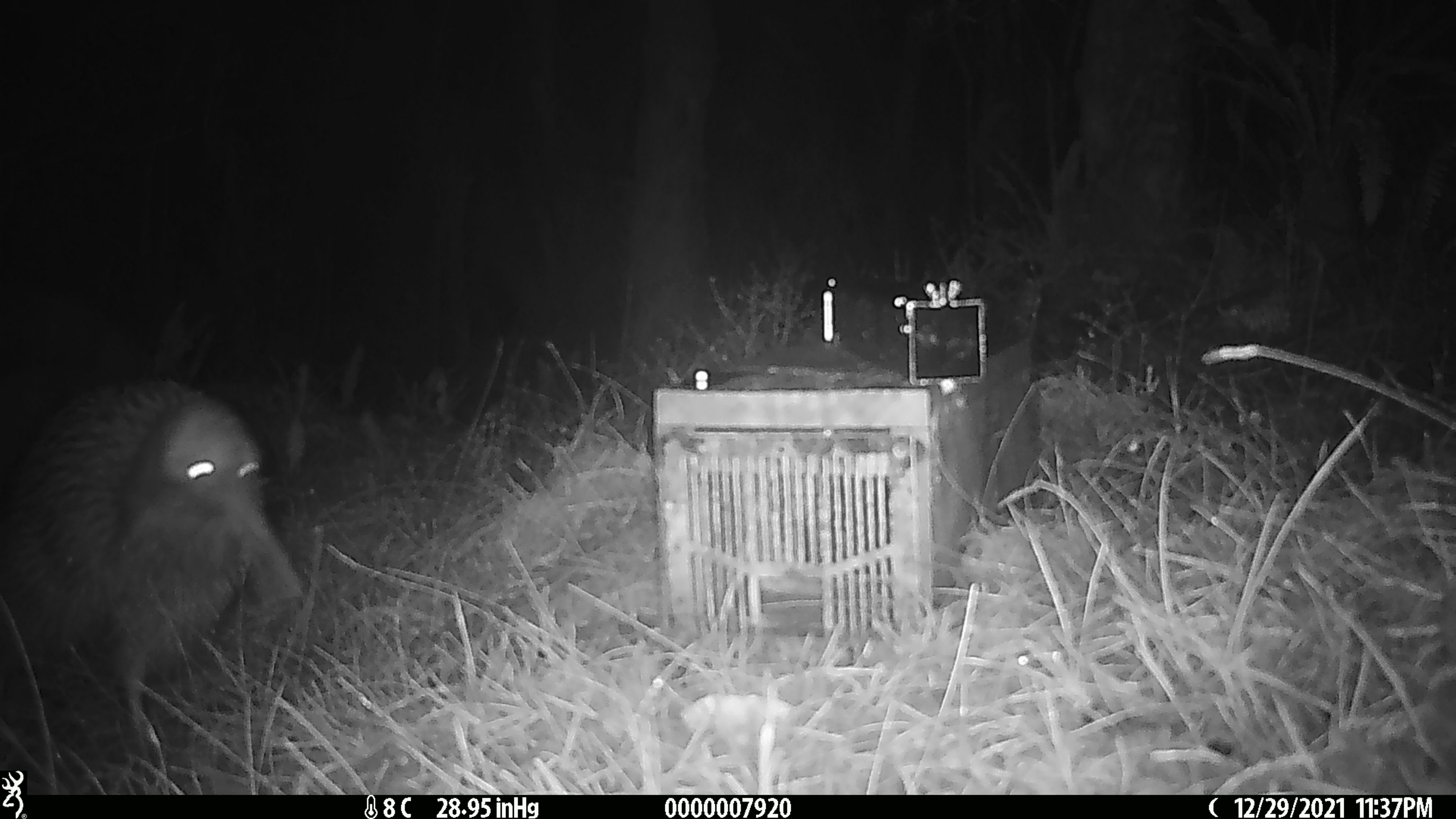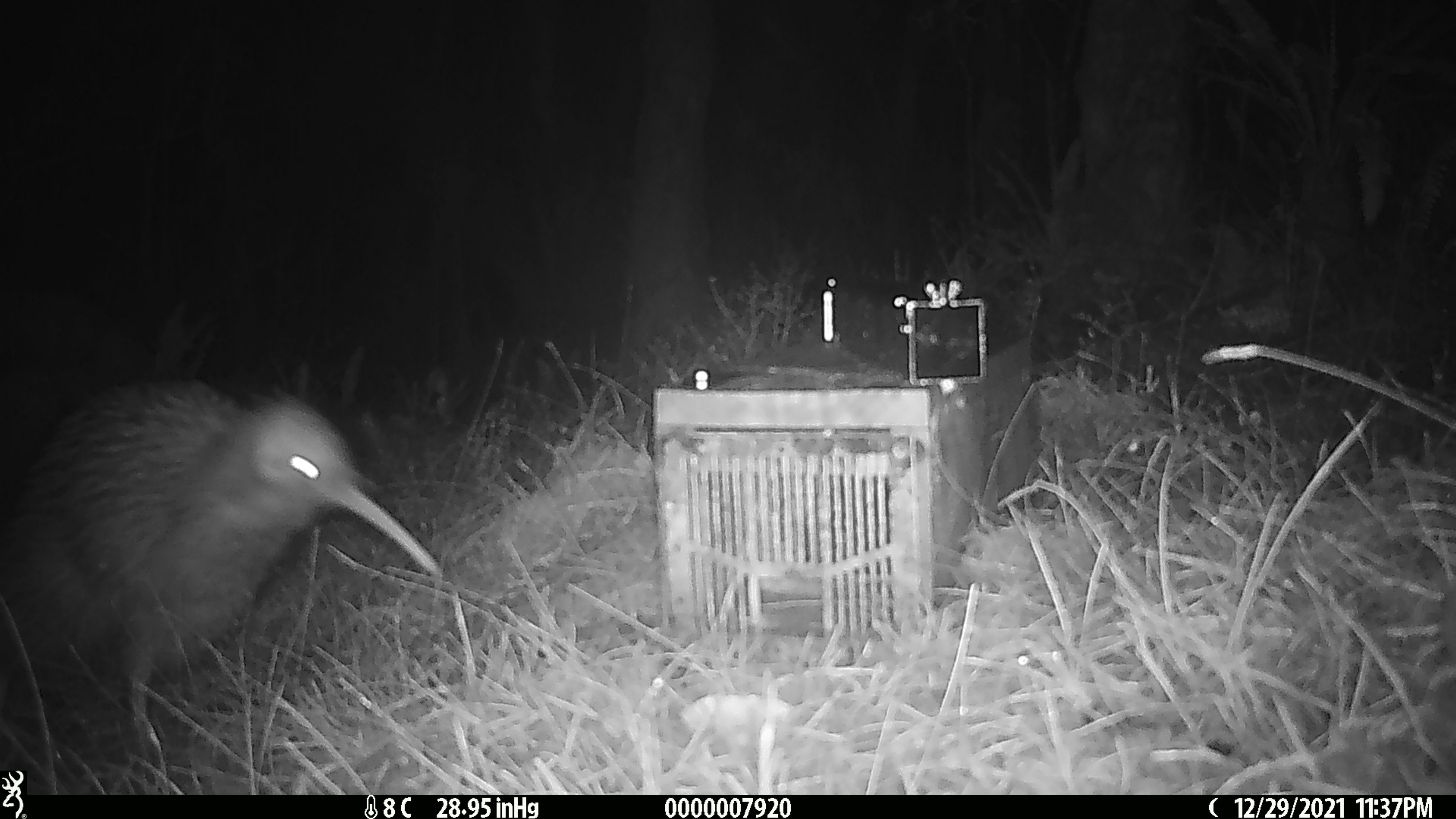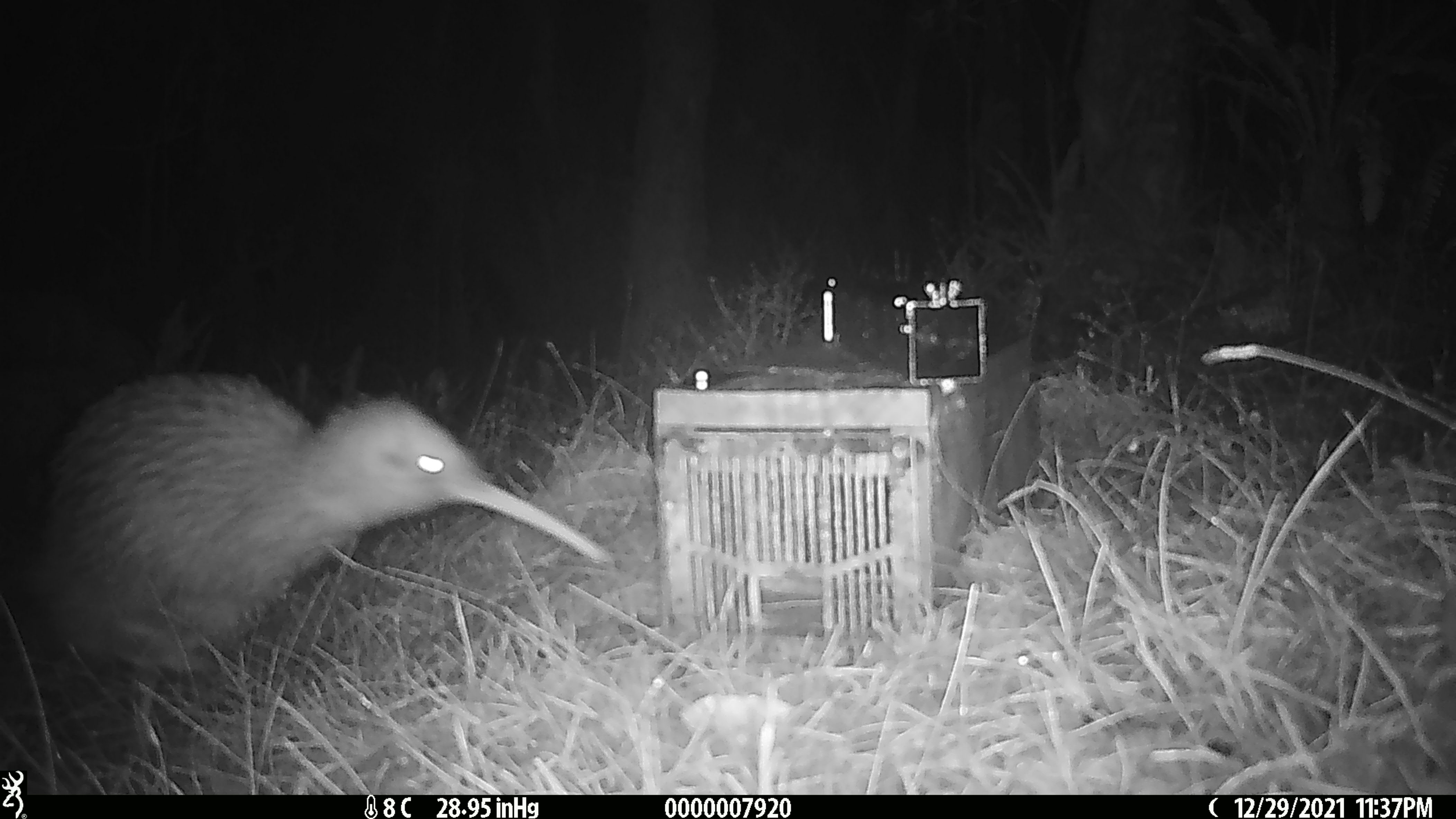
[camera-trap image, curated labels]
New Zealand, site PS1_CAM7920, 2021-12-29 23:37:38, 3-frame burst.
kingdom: Animalia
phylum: Chordata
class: Aves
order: Apterygiformes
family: Apterygidae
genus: Apteryx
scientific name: Apteryx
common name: kiwi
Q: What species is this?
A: Kiwi (Apteryx).